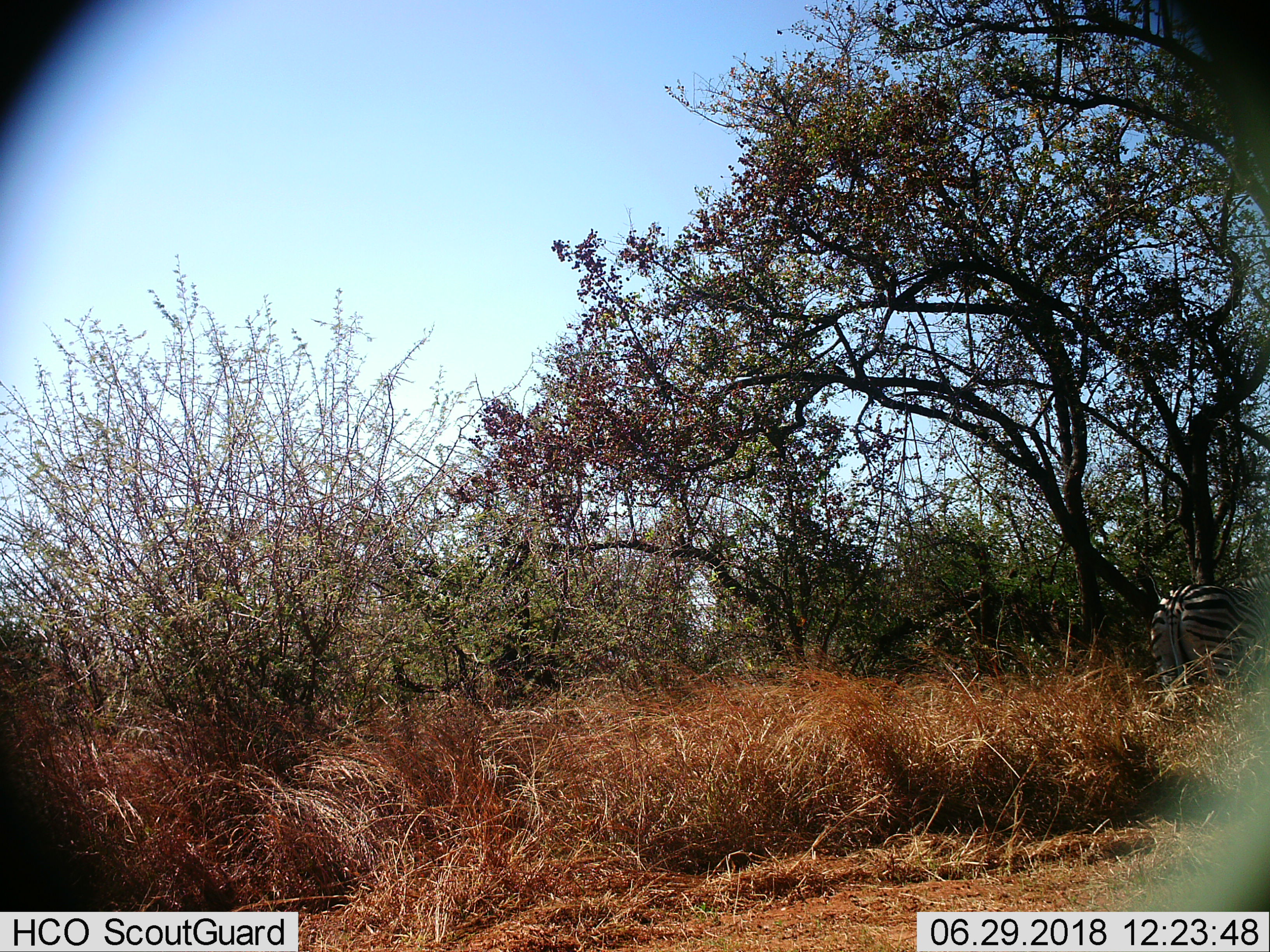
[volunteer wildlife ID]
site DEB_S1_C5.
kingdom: Animalia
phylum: Chordata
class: Mammalia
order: Perissodactyla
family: Equidae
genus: Equus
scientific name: Equus quagga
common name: plains zebra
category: zebraplains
Zebraplains (plains zebra) (Equus quagga), count 1. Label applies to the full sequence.